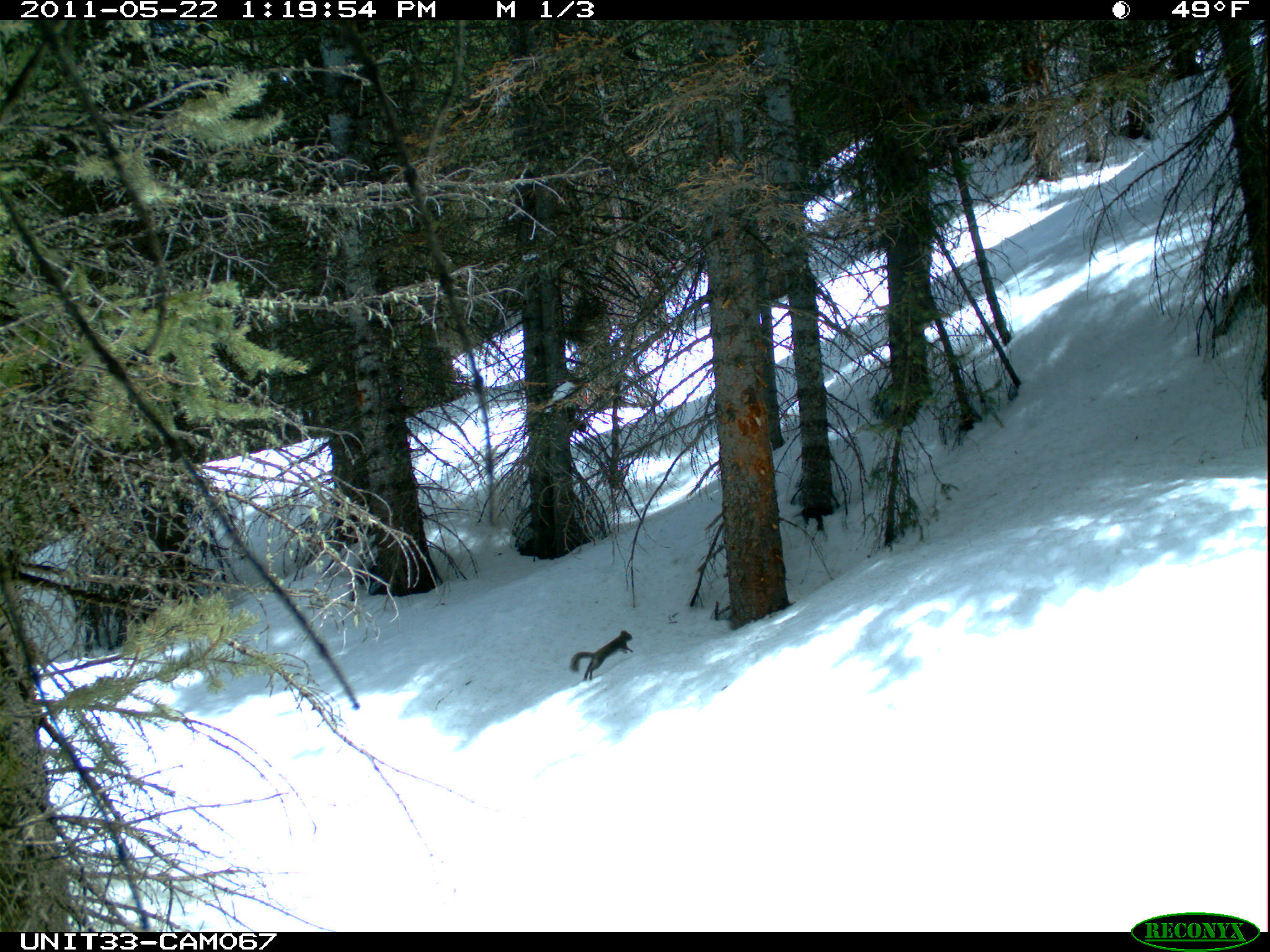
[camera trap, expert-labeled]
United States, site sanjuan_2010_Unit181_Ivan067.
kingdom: Animalia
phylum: Chordata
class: Mammalia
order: Rodentia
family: Sciuridae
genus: Tamiasciurus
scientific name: Tamiasciurus hudsonicus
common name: american red squirrel